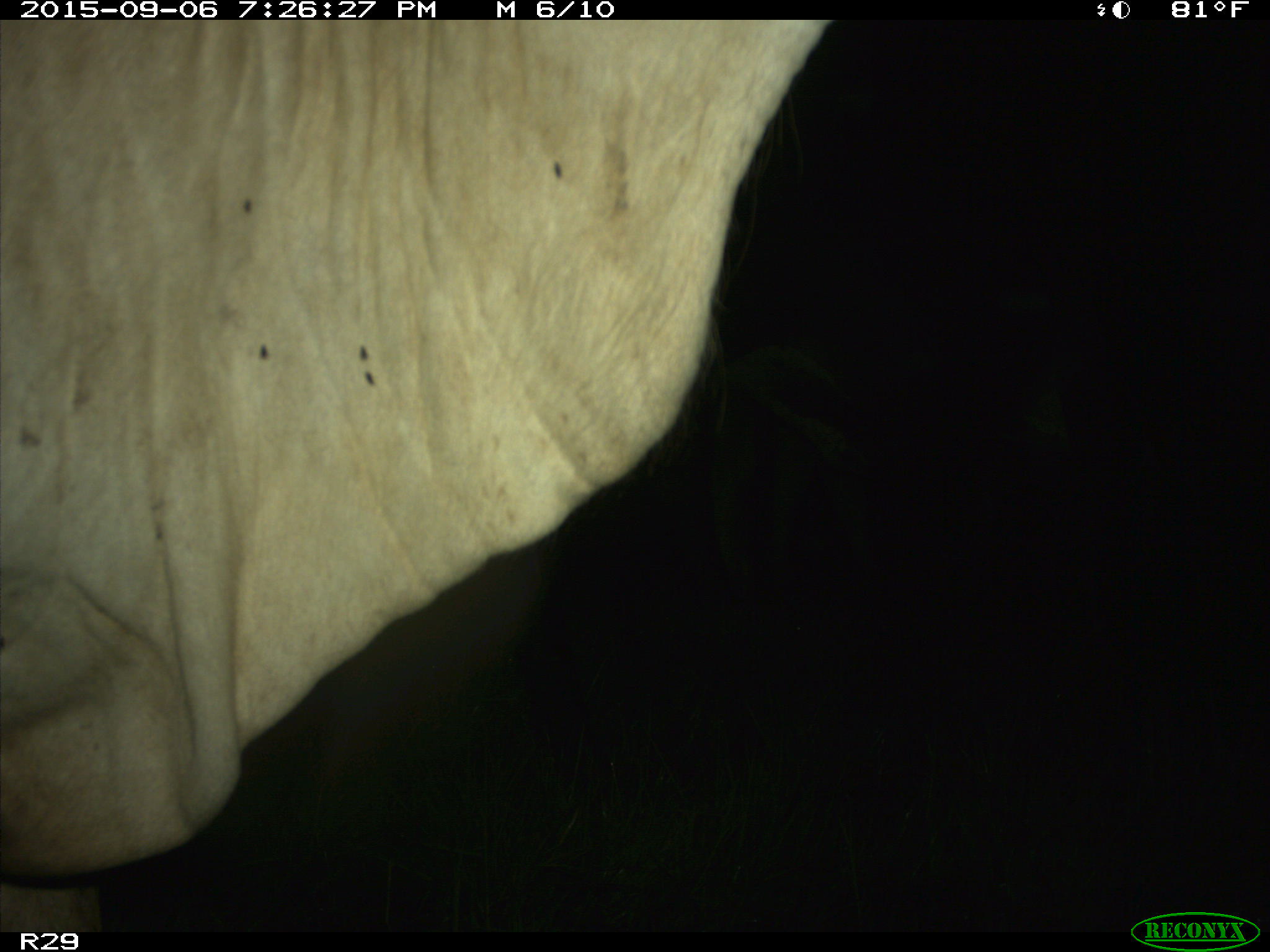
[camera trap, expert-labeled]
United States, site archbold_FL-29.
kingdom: Animalia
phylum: Chordata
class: Mammalia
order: Artiodactyla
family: Bovidae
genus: Bos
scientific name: Bos taurus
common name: domestic cow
Bos taurus (domestic cow).